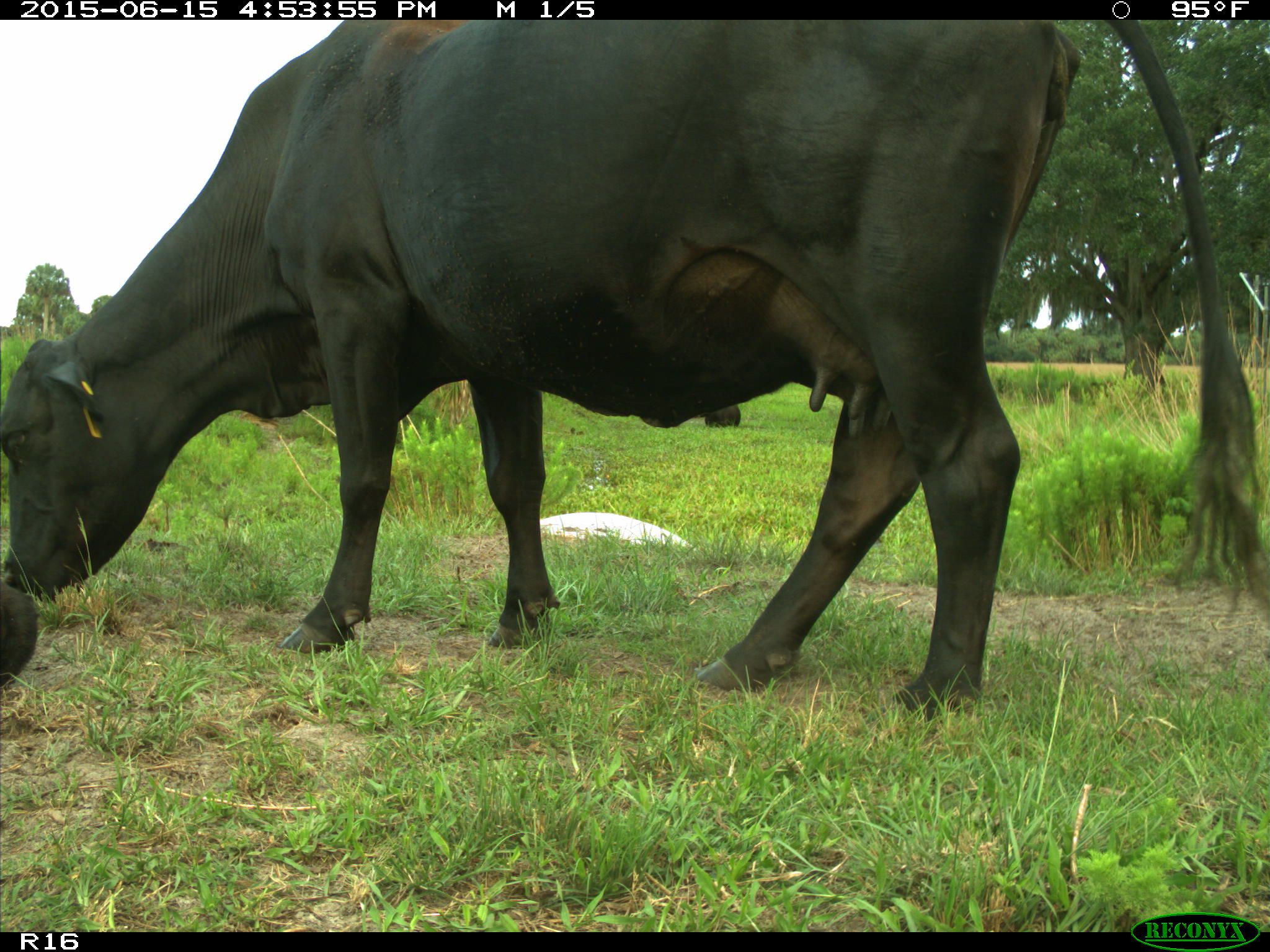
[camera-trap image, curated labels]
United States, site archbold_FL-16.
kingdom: Animalia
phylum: Chordata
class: Mammalia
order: Artiodactyla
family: Bovidae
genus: Bos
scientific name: Bos taurus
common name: domestic cow